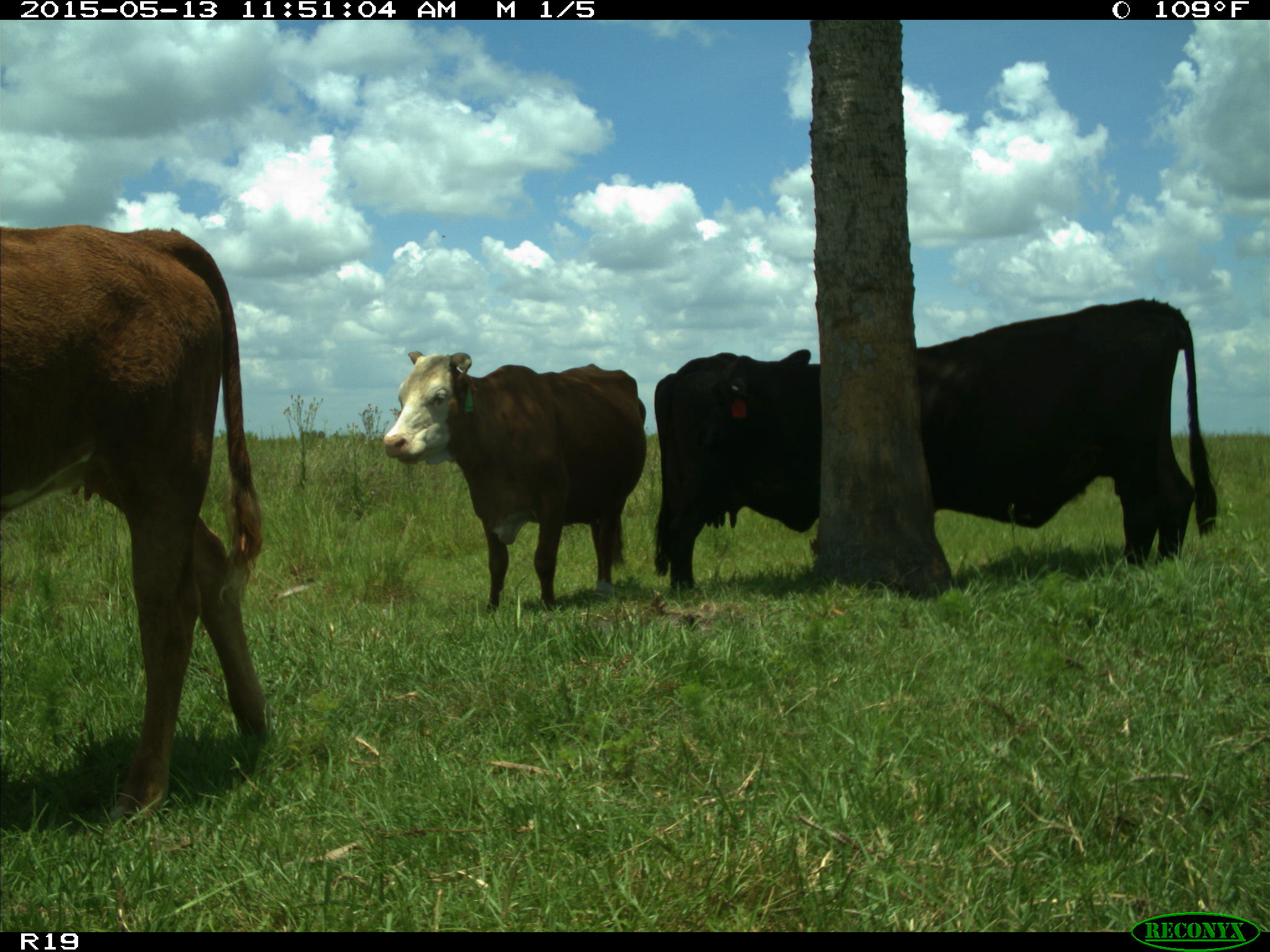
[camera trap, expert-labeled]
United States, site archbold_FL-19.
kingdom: Animalia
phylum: Chordata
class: Mammalia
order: Artiodactyla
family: Bovidae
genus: Bos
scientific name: Bos taurus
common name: domestic cow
Bos taurus (domestic cow).